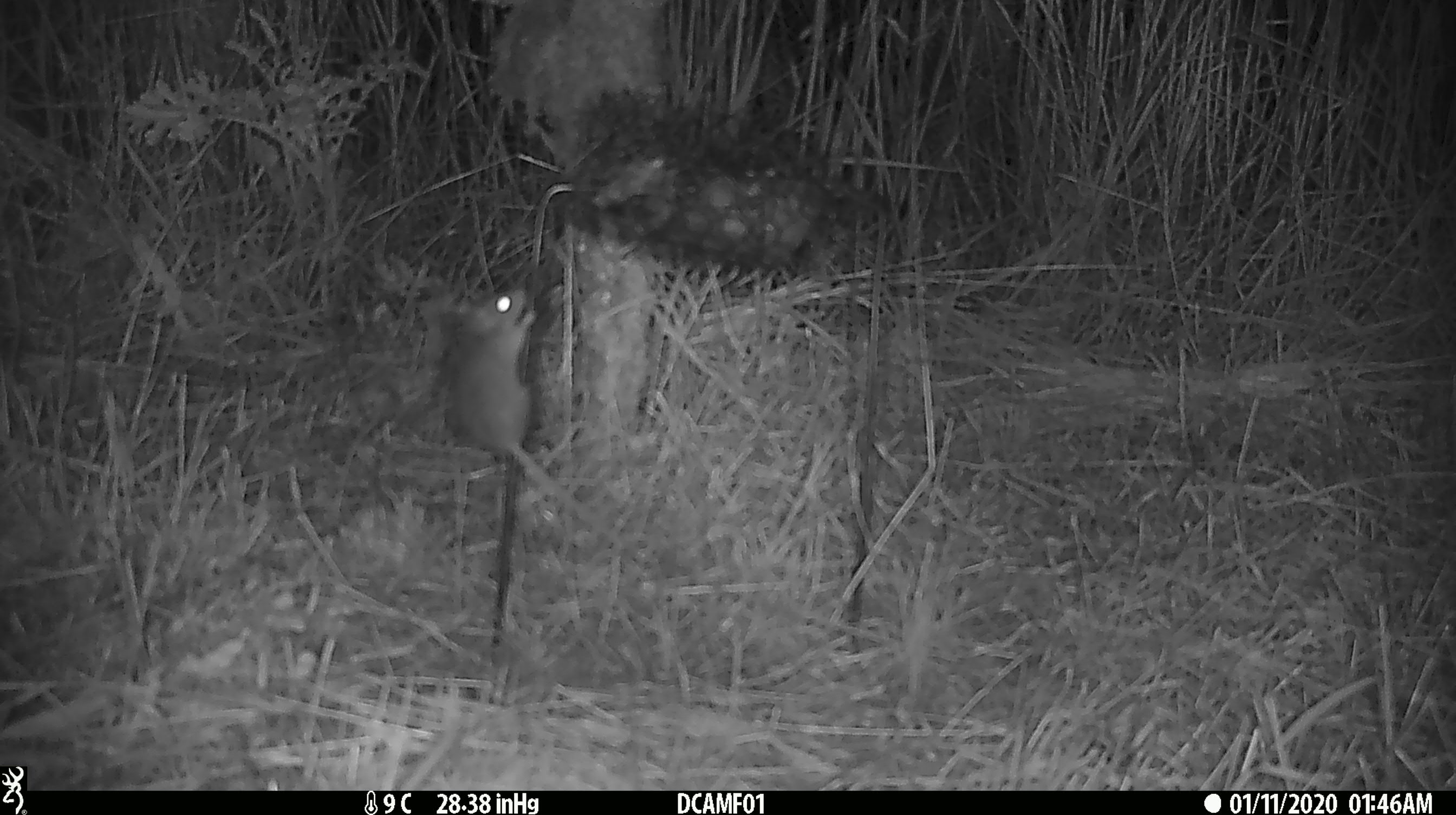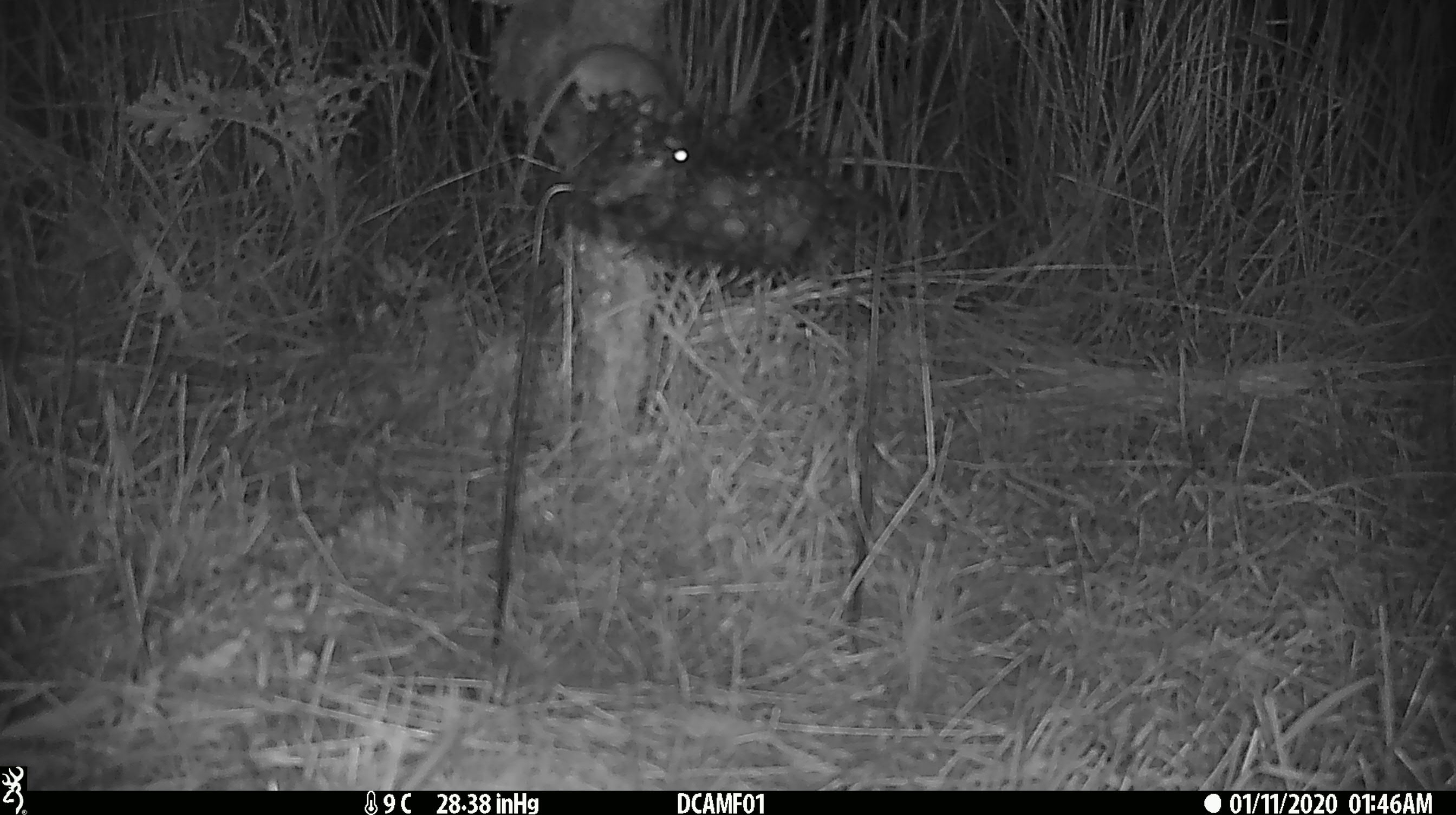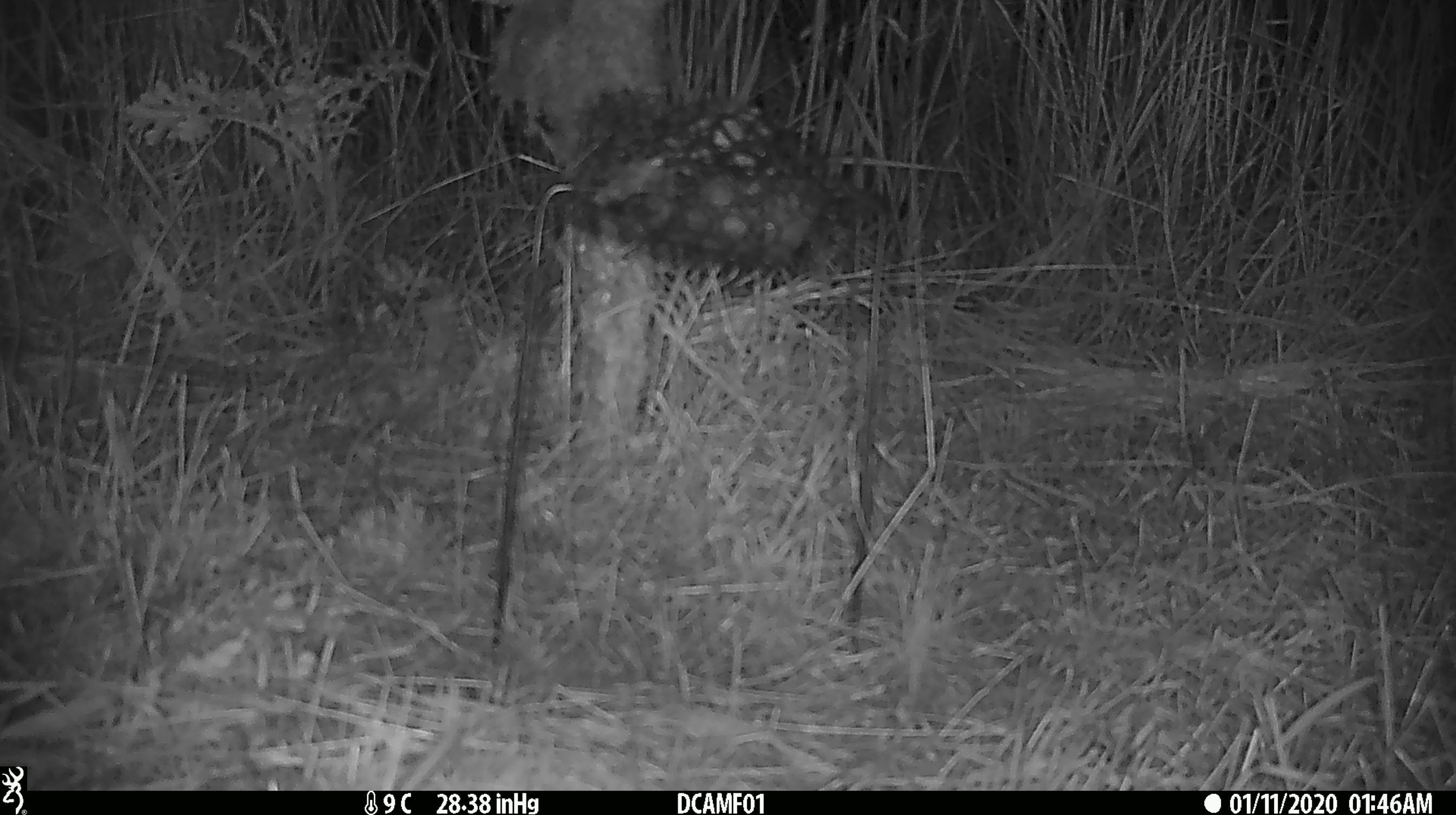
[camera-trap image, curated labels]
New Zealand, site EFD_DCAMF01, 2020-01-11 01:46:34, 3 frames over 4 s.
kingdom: Animalia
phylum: Chordata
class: Mammalia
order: Rodentia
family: Muridae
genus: Mus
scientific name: Mus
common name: mouse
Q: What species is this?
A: Mouse (Mus).